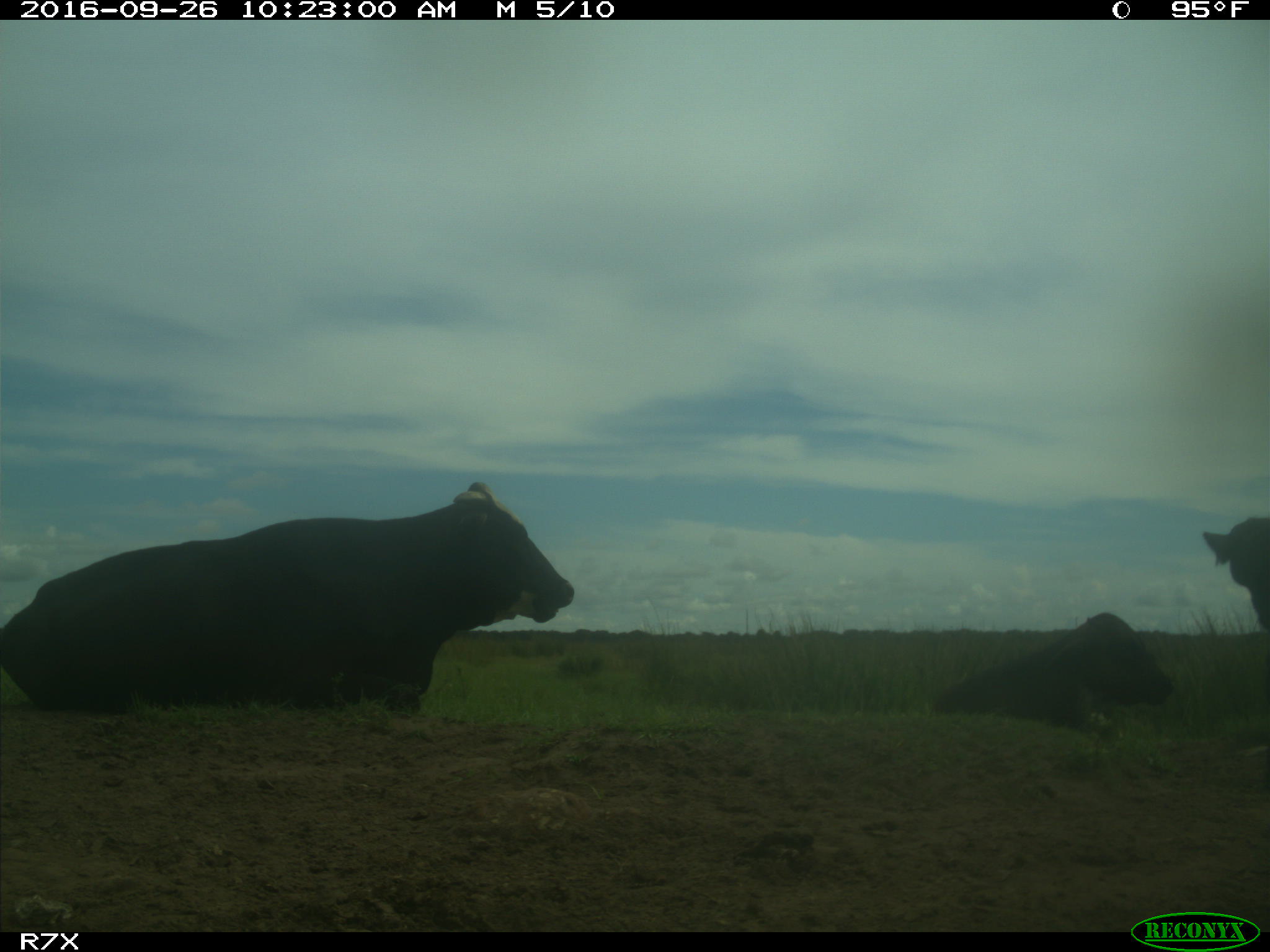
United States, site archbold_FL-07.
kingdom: Animalia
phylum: Chordata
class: Mammalia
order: Artiodactyla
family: Bovidae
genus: Bos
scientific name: Bos taurus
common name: domestic cow